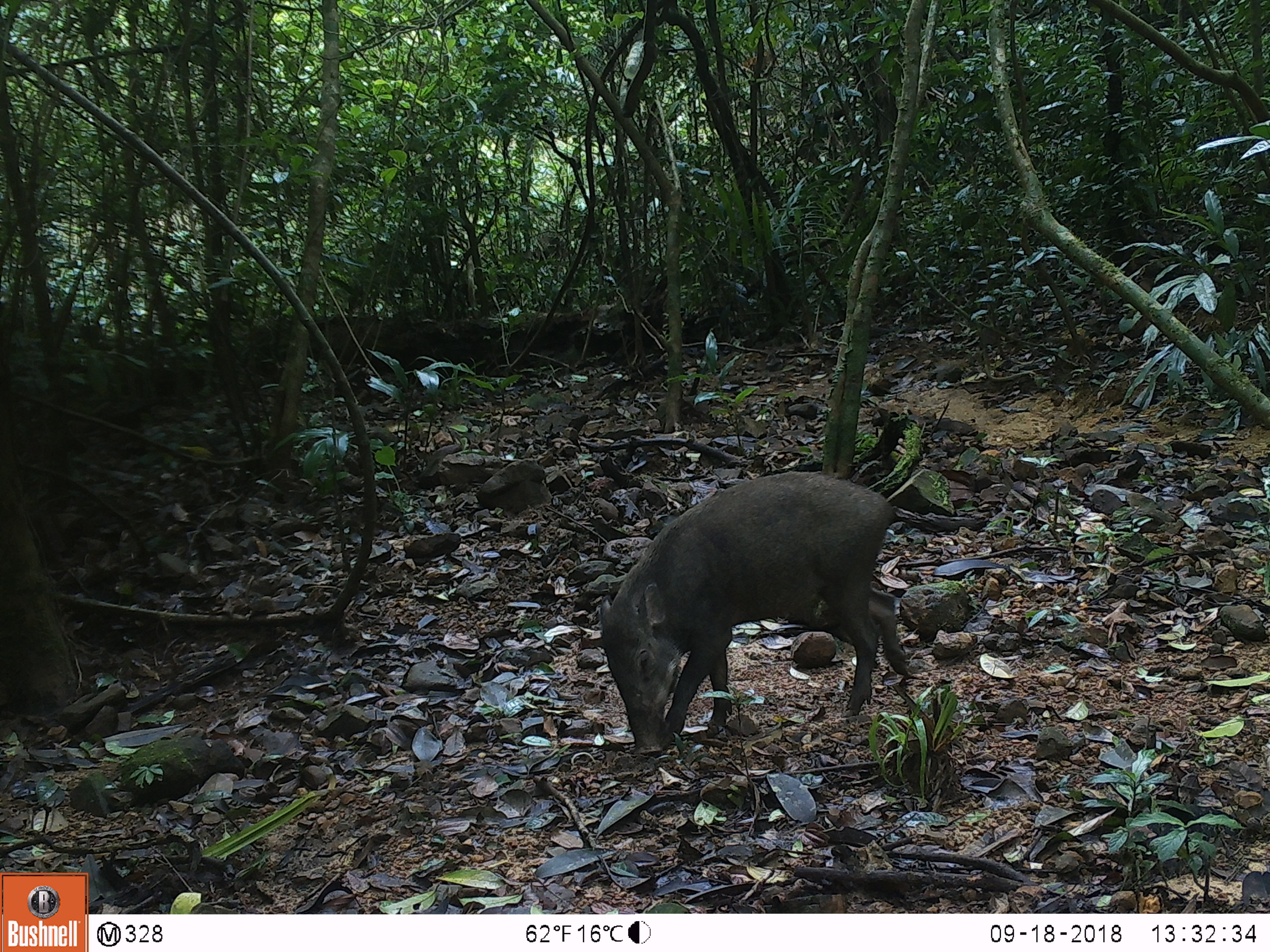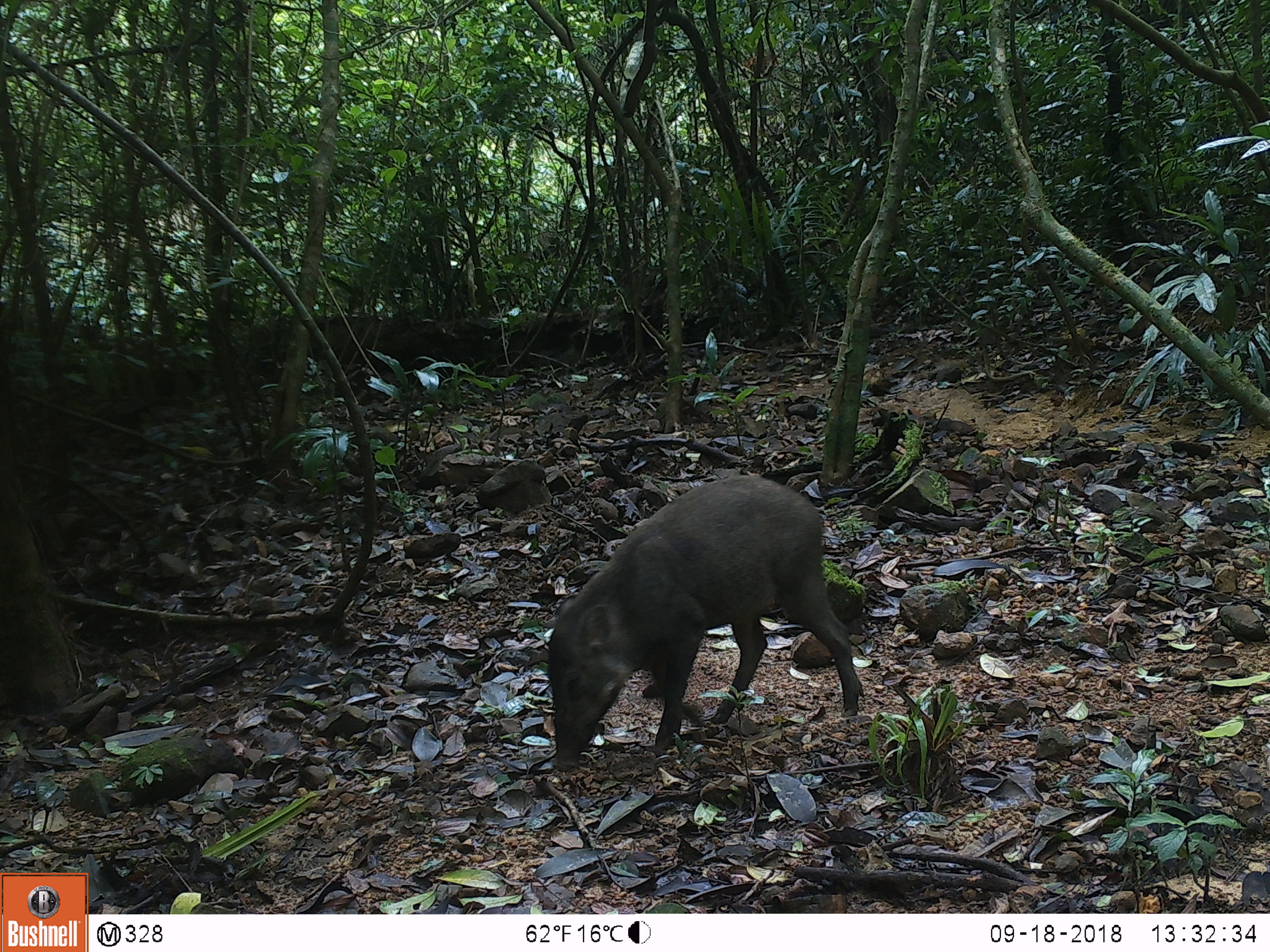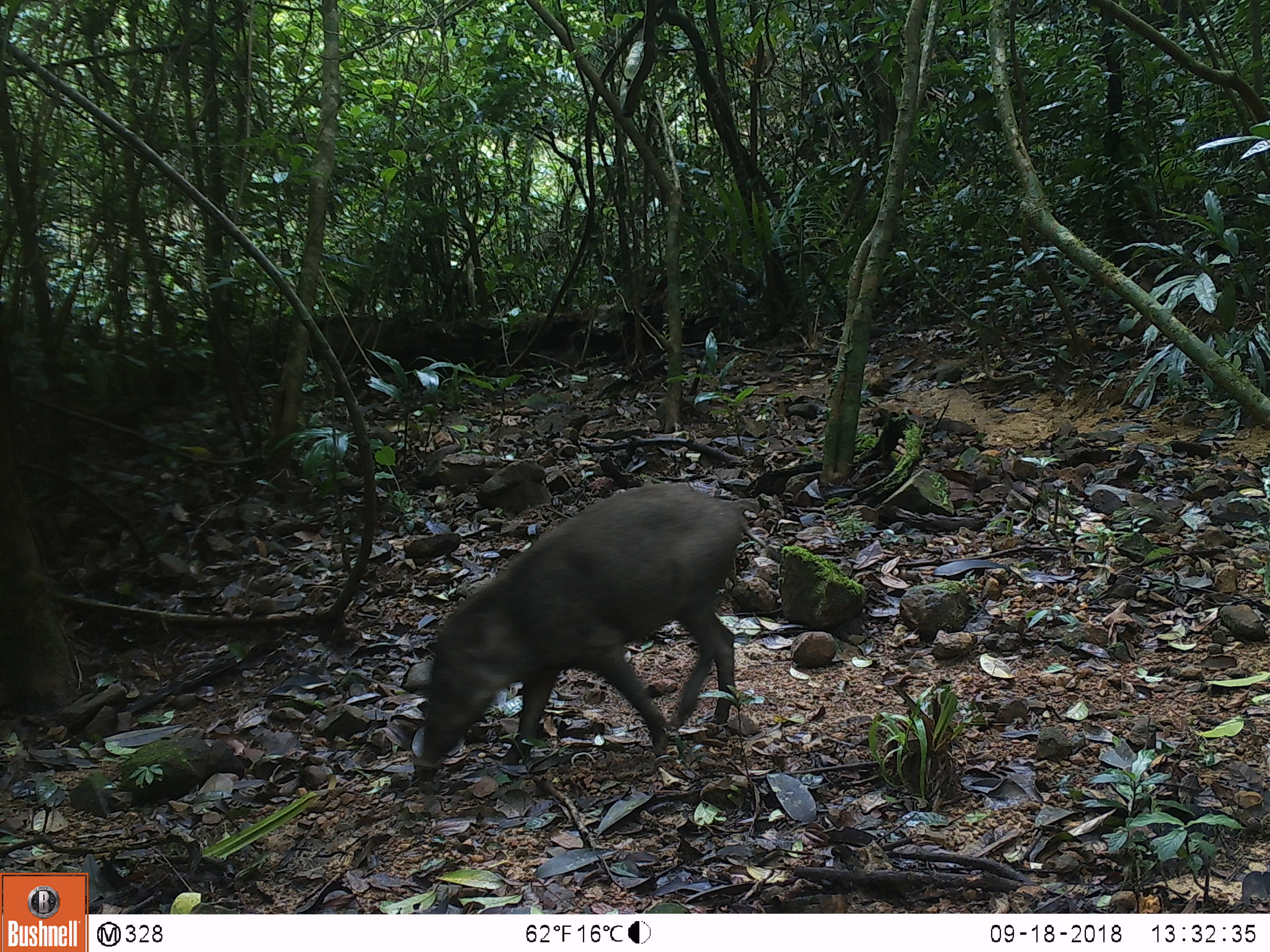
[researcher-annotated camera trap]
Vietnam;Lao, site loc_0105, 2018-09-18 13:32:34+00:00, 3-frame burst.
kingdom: Animalia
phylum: Chordata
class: Mammalia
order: Artiodactyla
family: Suidae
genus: Sus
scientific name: Sus scrofa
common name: eurasian wild pig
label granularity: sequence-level